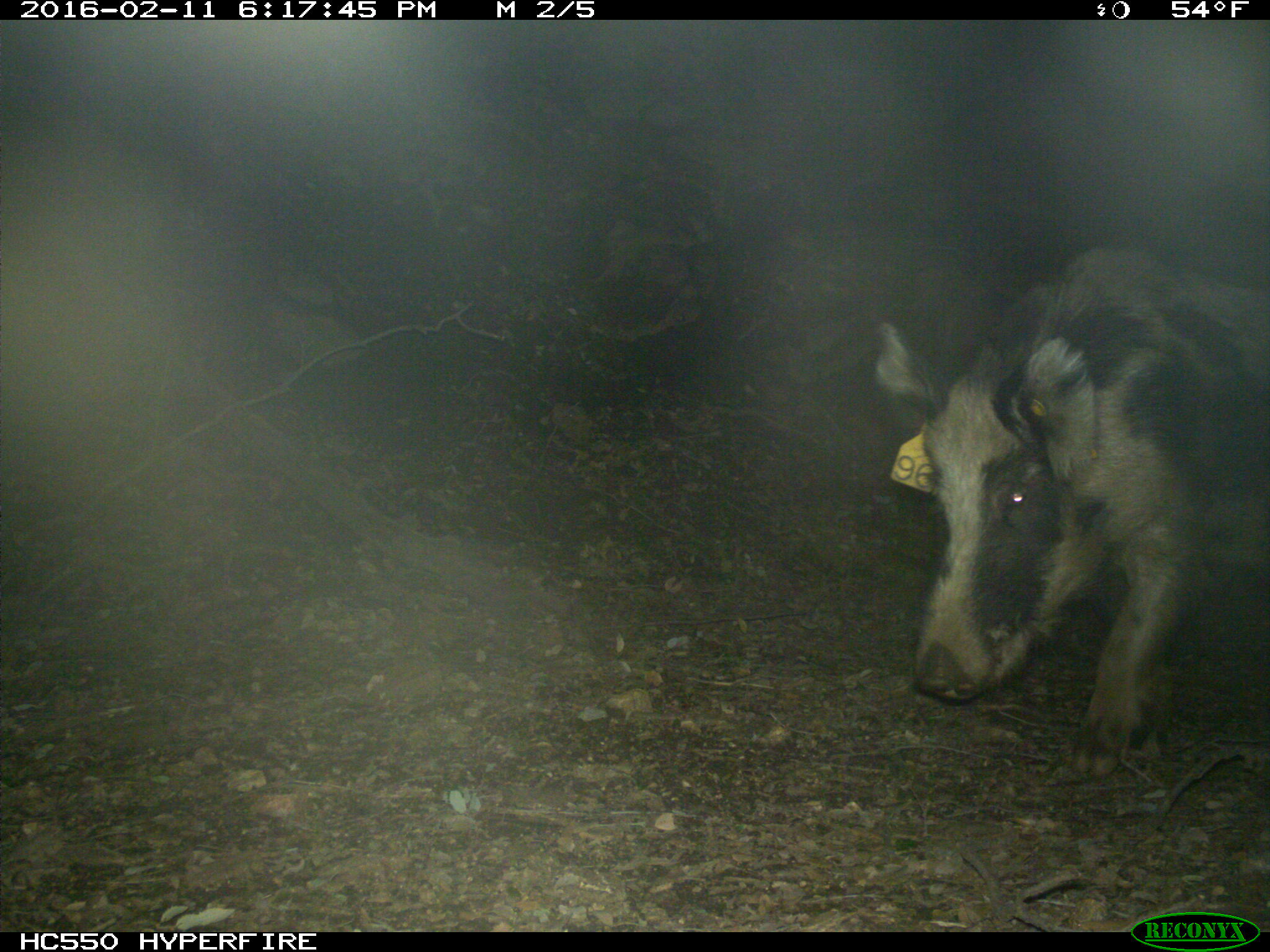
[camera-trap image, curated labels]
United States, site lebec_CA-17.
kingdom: Animalia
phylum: Chordata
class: Mammalia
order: Artiodactyla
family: Suidae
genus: Sus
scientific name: Sus scrofa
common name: wild boar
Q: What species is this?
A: Sus scrofa (wild boar).